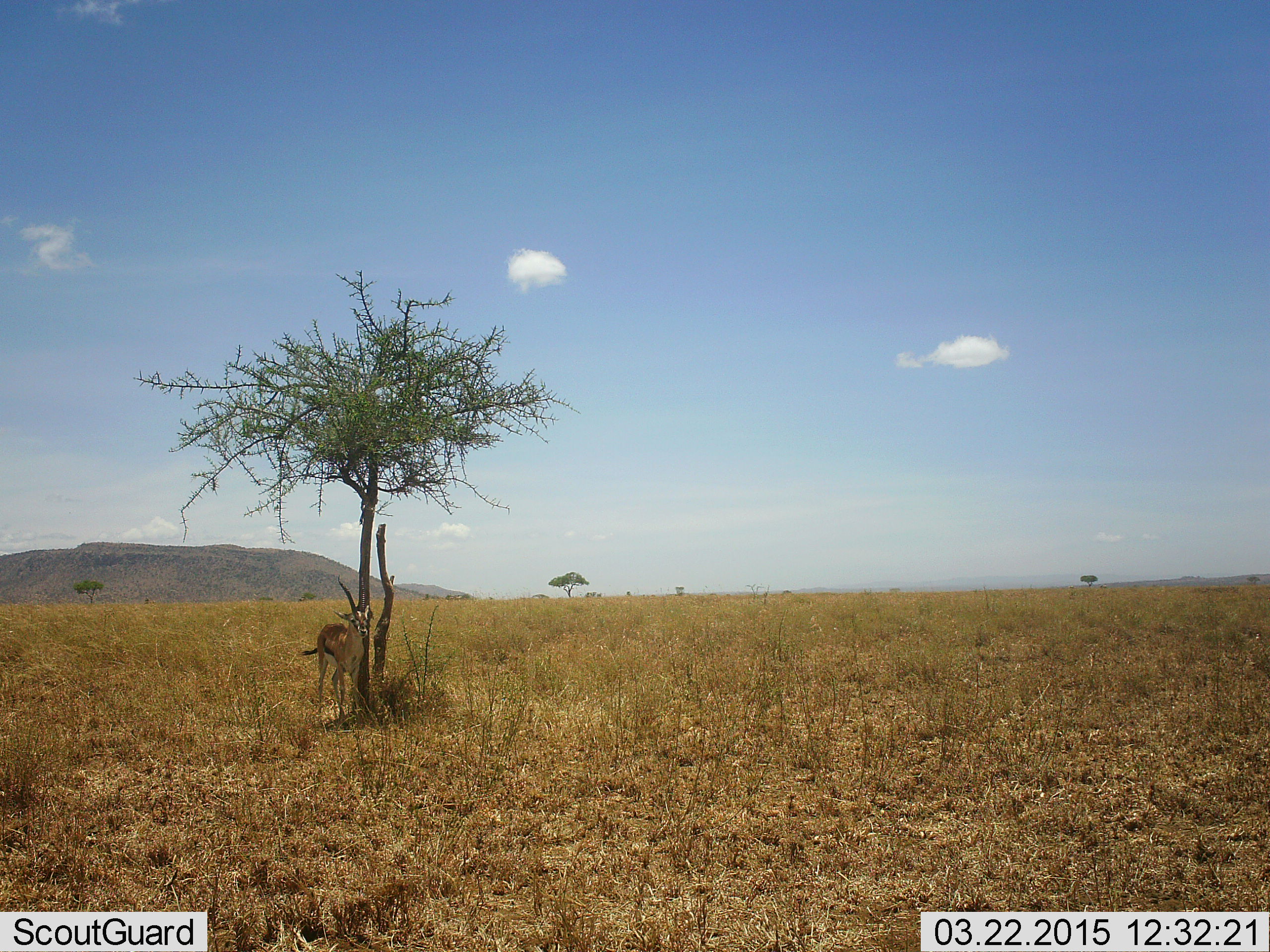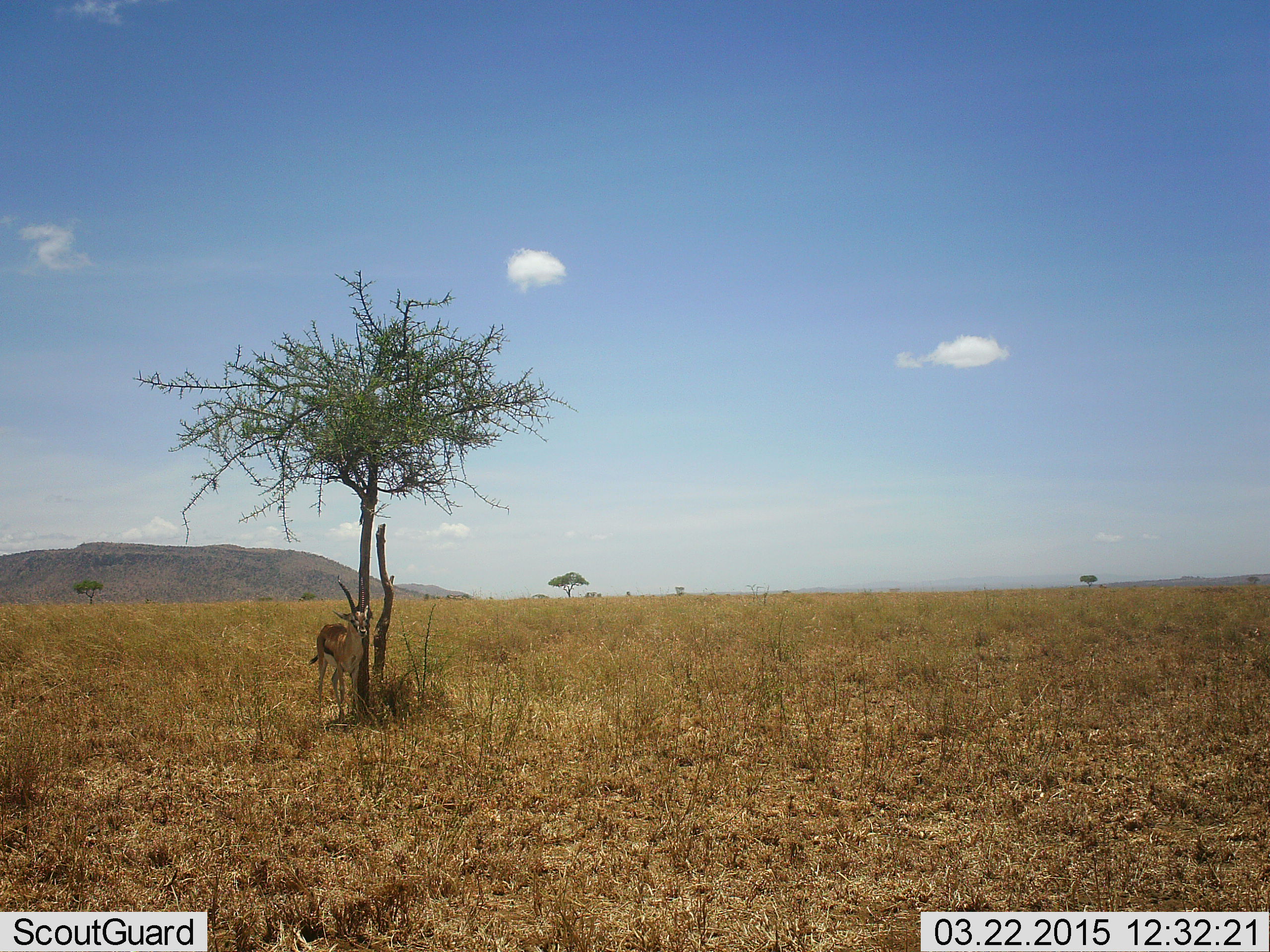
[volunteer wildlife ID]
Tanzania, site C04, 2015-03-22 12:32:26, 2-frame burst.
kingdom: Animalia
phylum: Chordata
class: Mammalia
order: Artiodactyla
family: Bovidae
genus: Eudorcas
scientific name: Eudorcas thomsonii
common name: thomson's gazelle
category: gazellethomsons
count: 1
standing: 100%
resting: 0%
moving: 0%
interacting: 0%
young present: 0%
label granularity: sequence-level